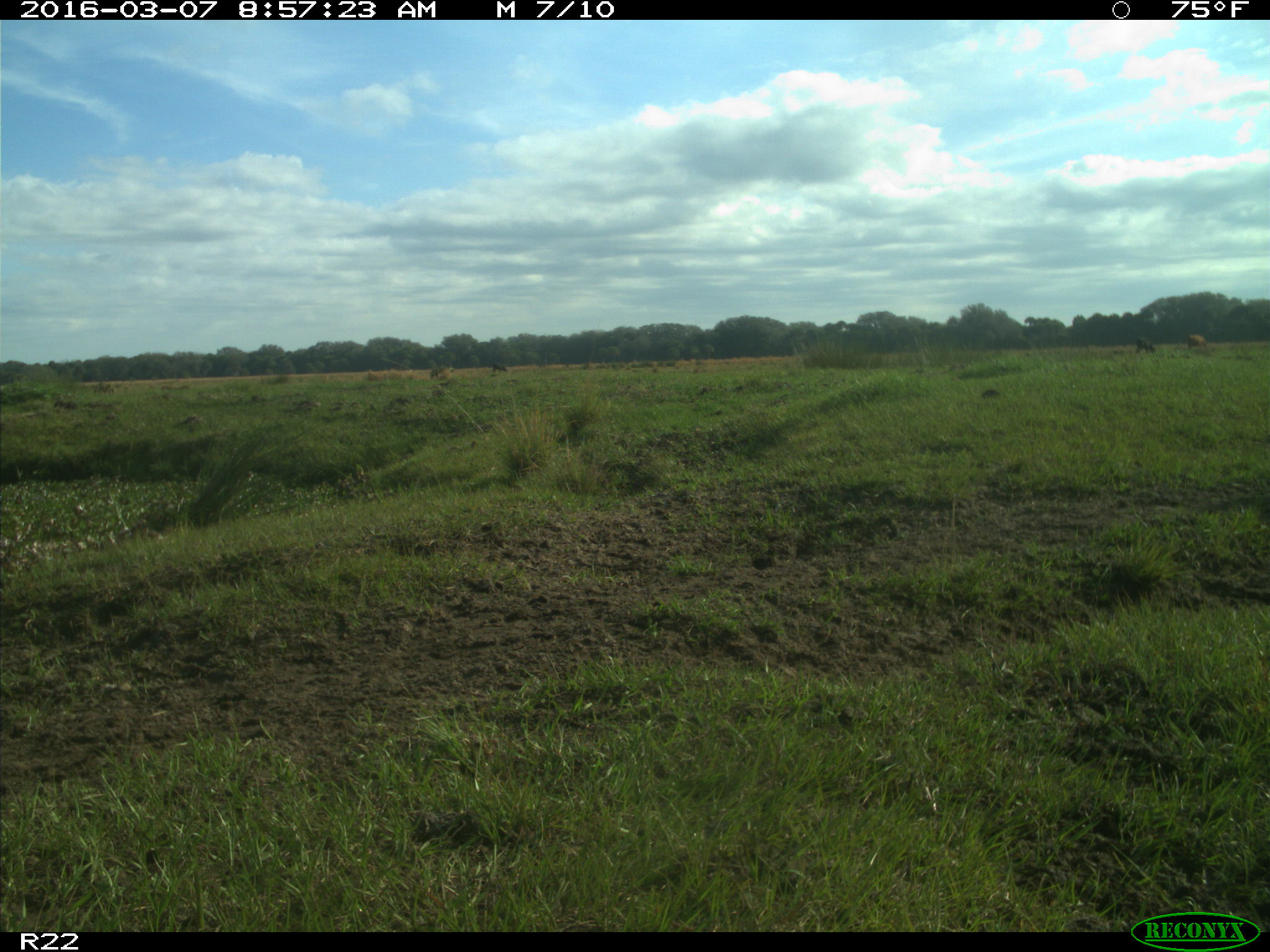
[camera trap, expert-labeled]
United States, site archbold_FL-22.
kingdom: Animalia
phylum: Chordata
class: Mammalia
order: Artiodactyla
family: Bovidae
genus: Bos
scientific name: Bos taurus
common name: domestic cow